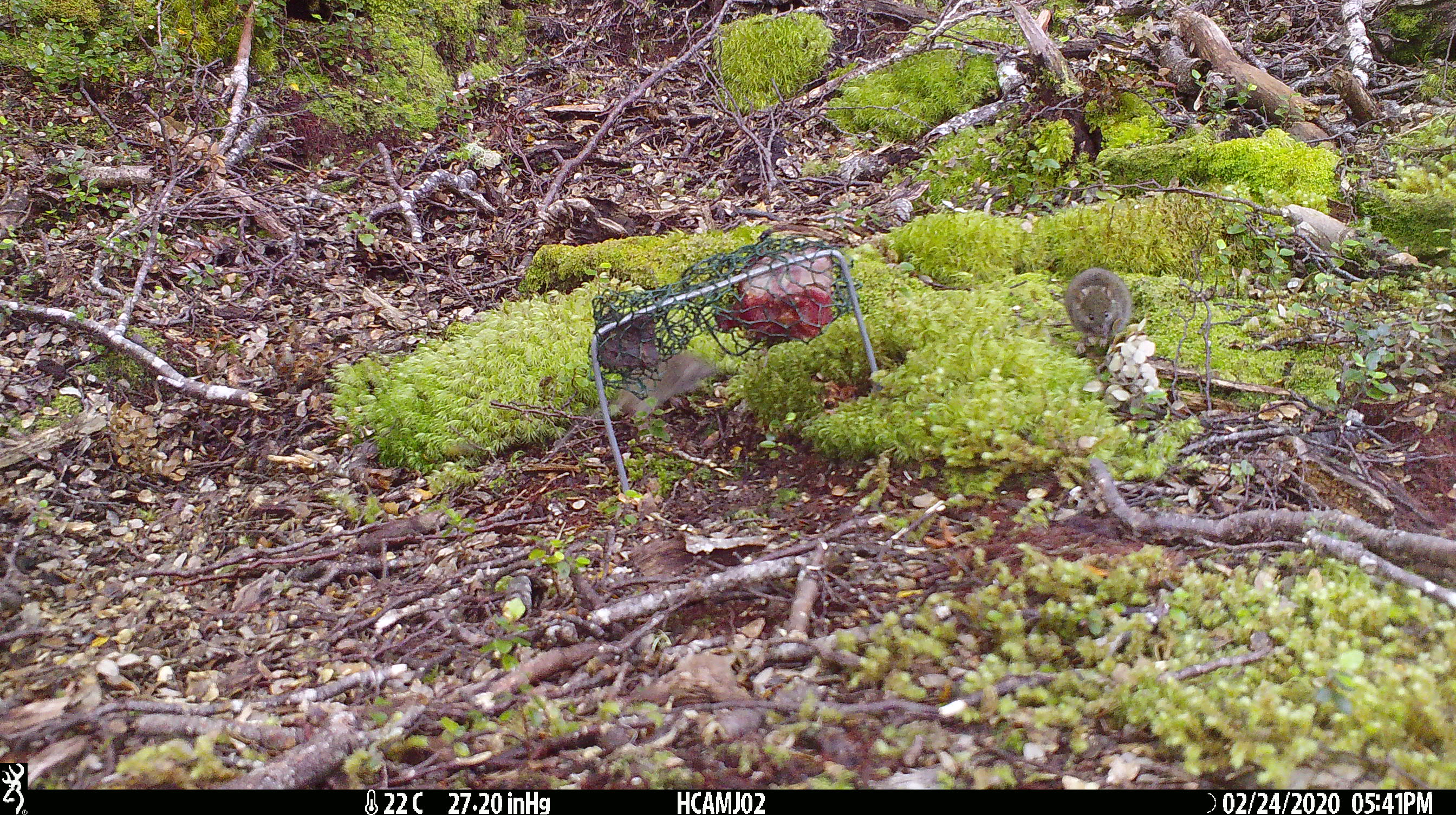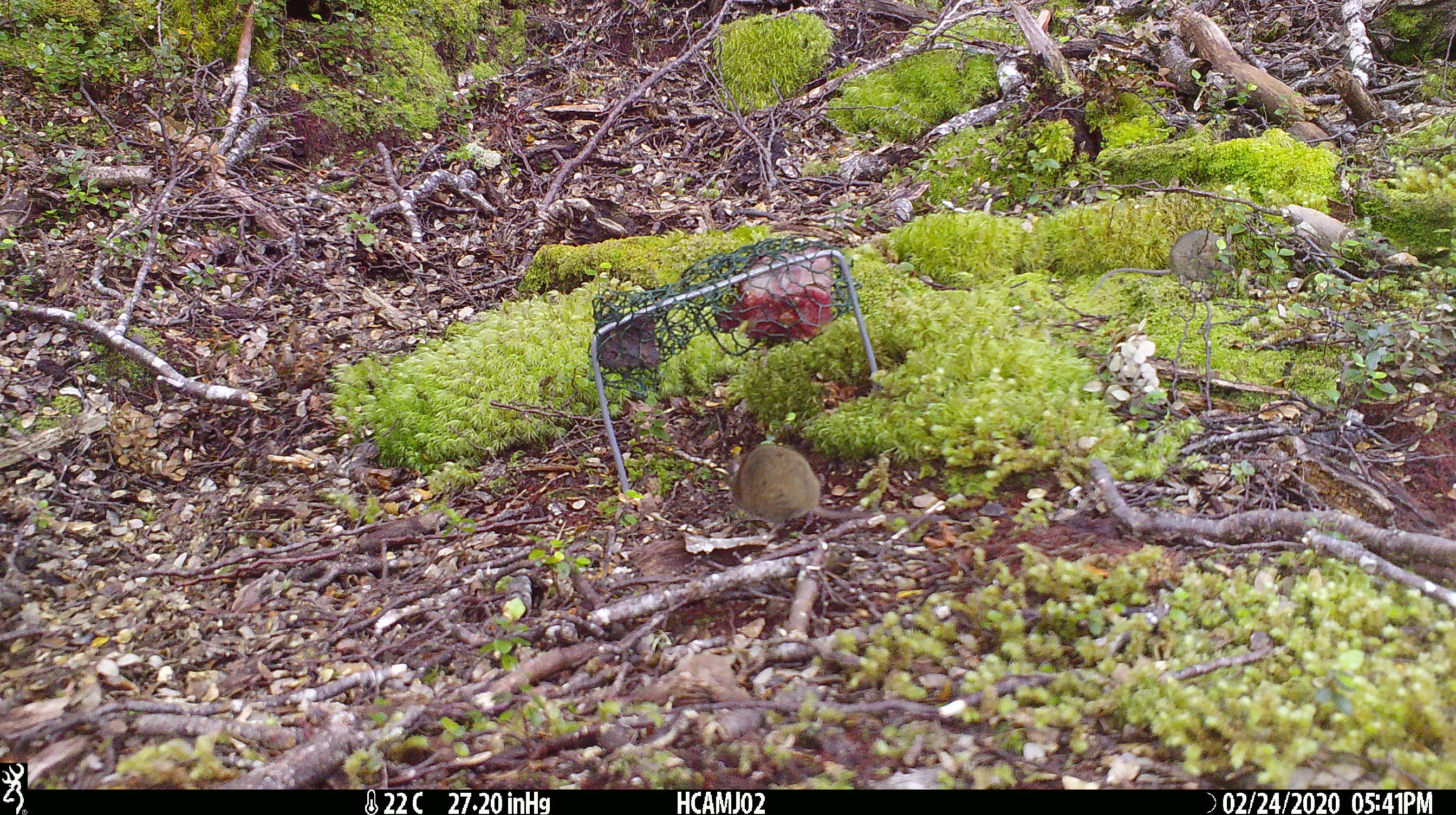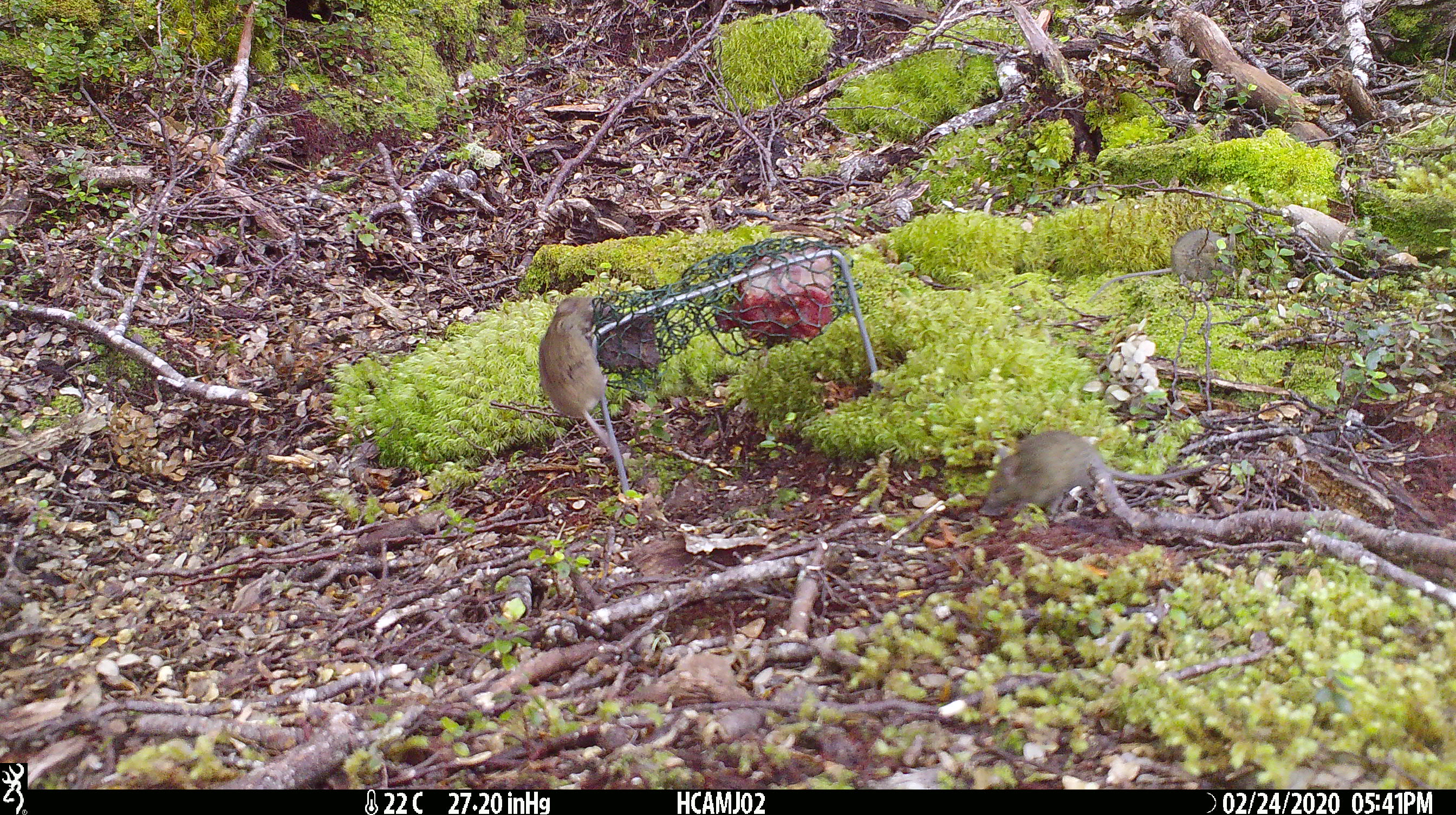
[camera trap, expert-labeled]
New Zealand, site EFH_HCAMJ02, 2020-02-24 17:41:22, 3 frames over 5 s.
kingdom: Animalia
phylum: Chordata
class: Mammalia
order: Rodentia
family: Muridae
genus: Mus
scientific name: Mus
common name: mouse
Mouse (Mus).